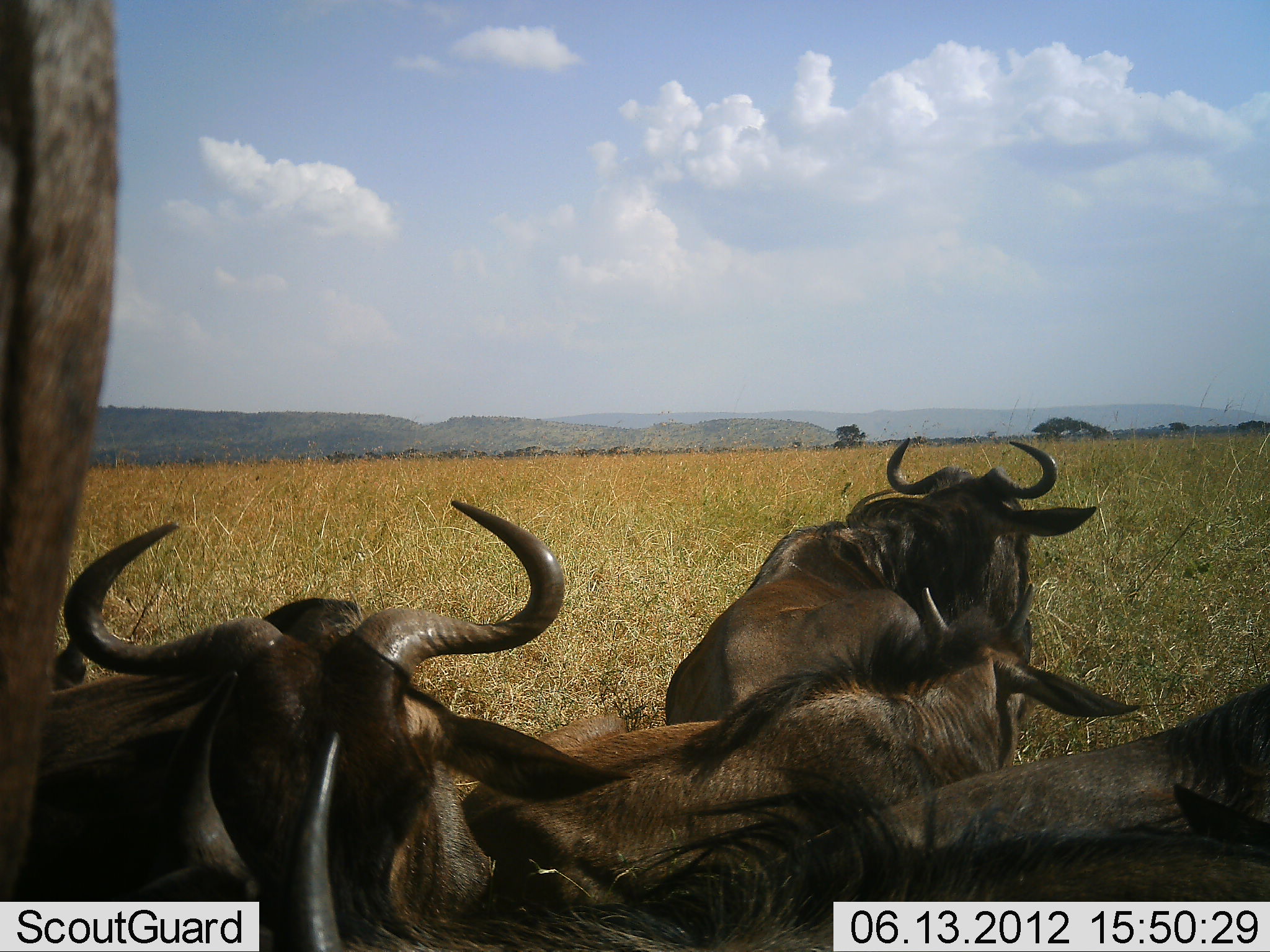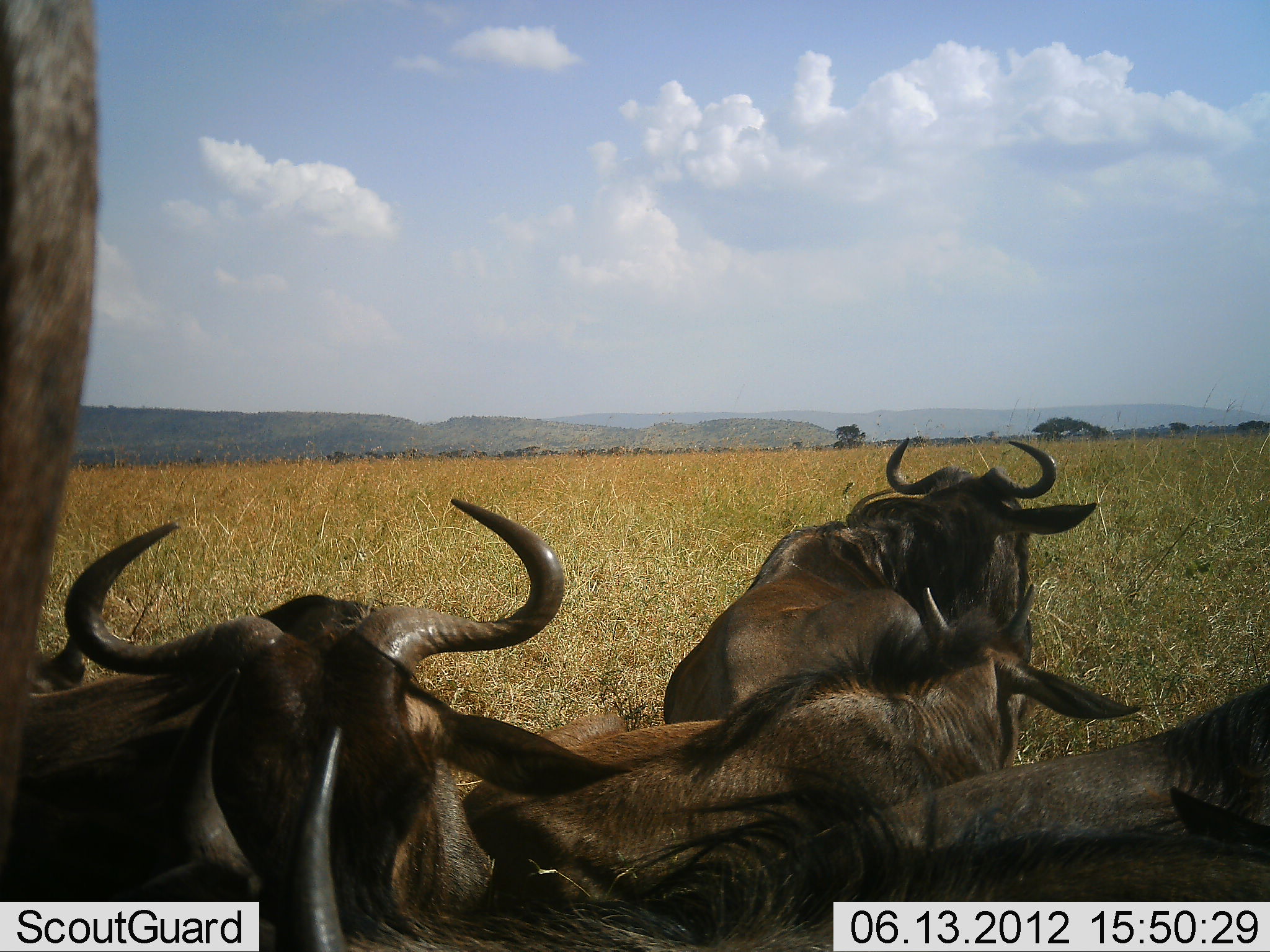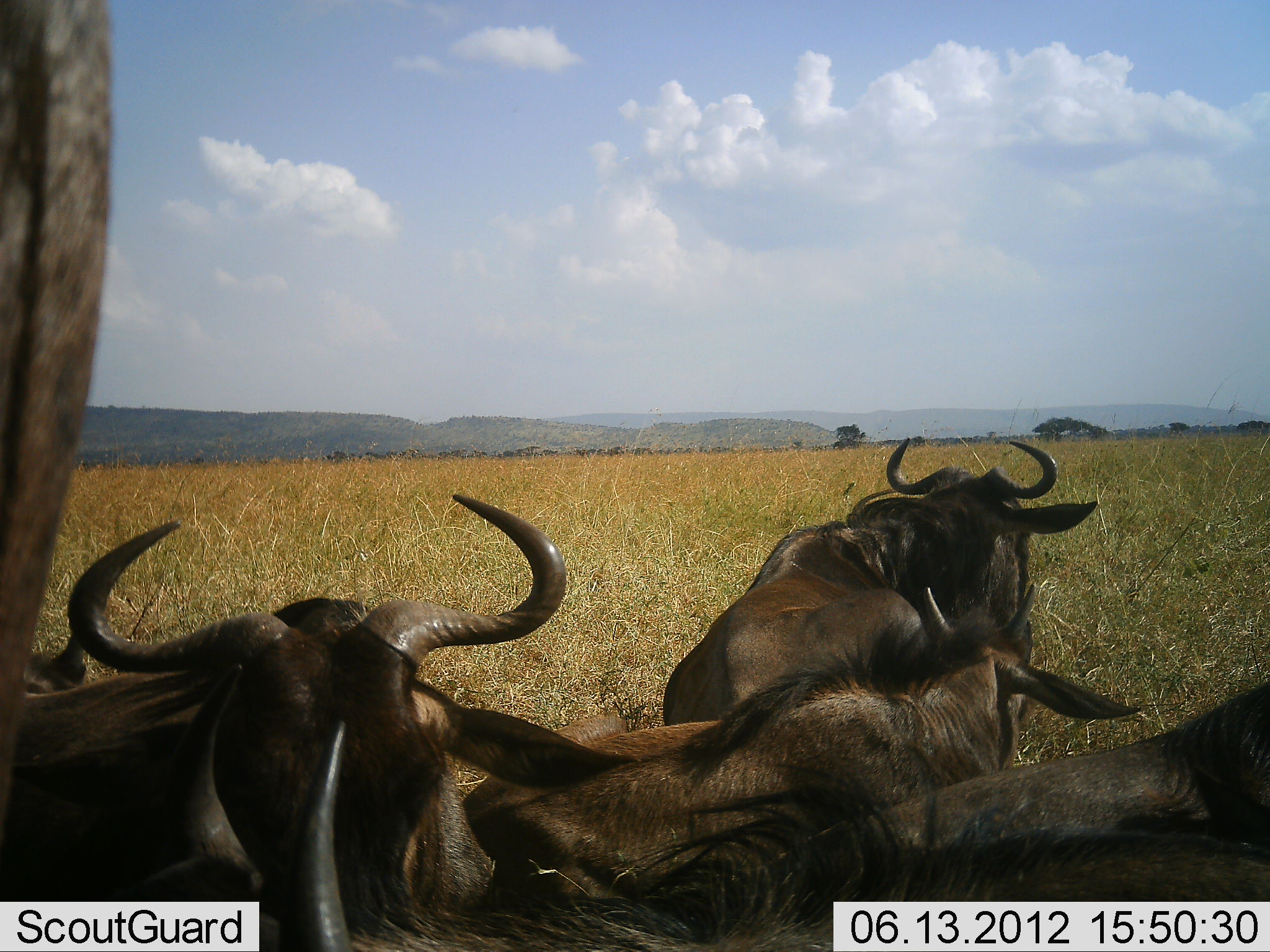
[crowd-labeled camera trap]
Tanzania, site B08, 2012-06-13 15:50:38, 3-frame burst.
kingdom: Animalia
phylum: Chordata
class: Mammalia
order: Artiodactyla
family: Bovidae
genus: Connochaetes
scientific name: Connochaetes taurinus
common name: blue wildebeest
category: wildebeest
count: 7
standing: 60%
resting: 80%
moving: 20%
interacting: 0%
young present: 30%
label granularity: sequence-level